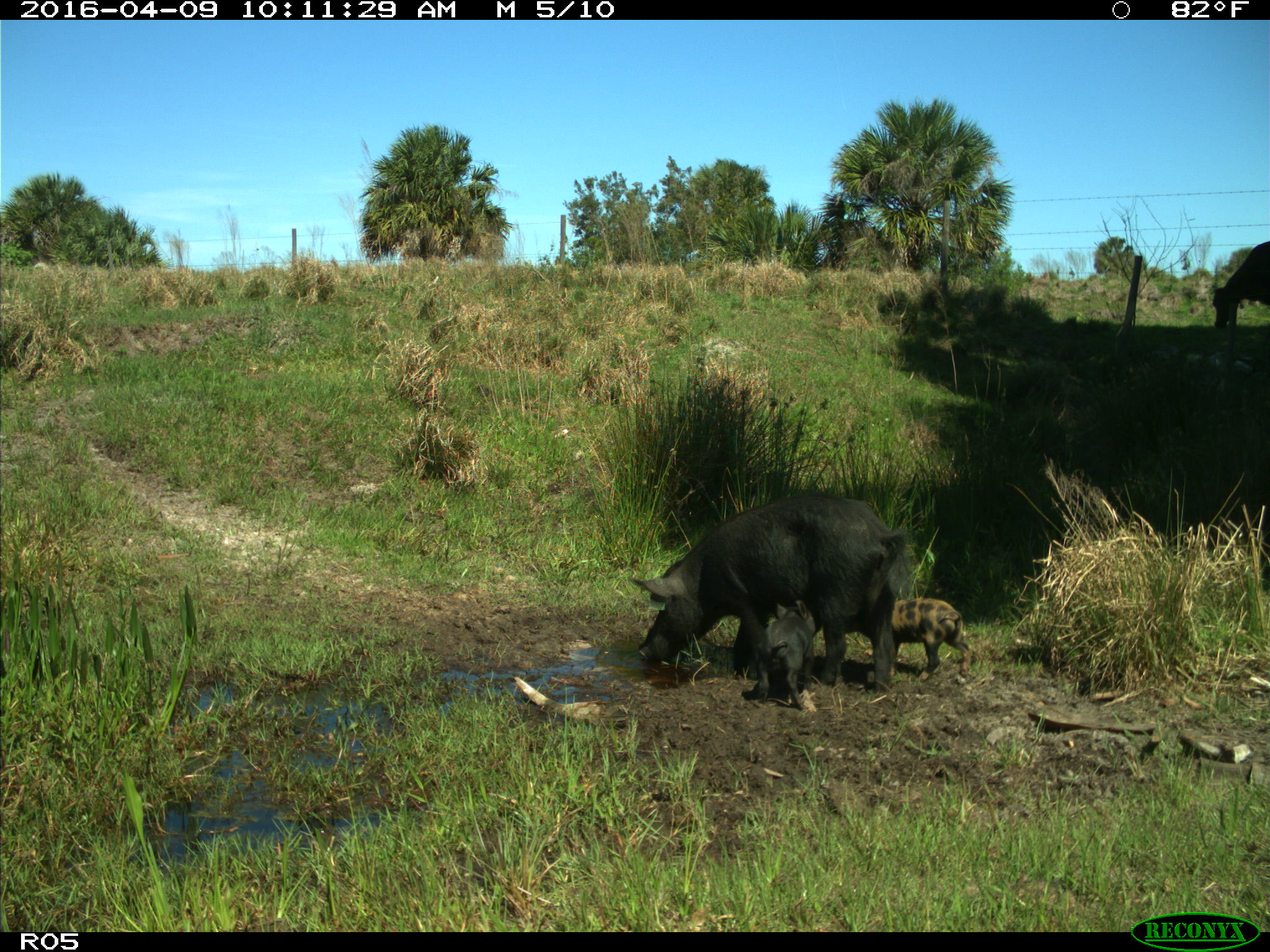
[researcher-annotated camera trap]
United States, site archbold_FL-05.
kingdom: Animalia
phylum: Chordata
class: Mammalia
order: Artiodactyla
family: Suidae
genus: Sus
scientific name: Sus scrofa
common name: wild boar